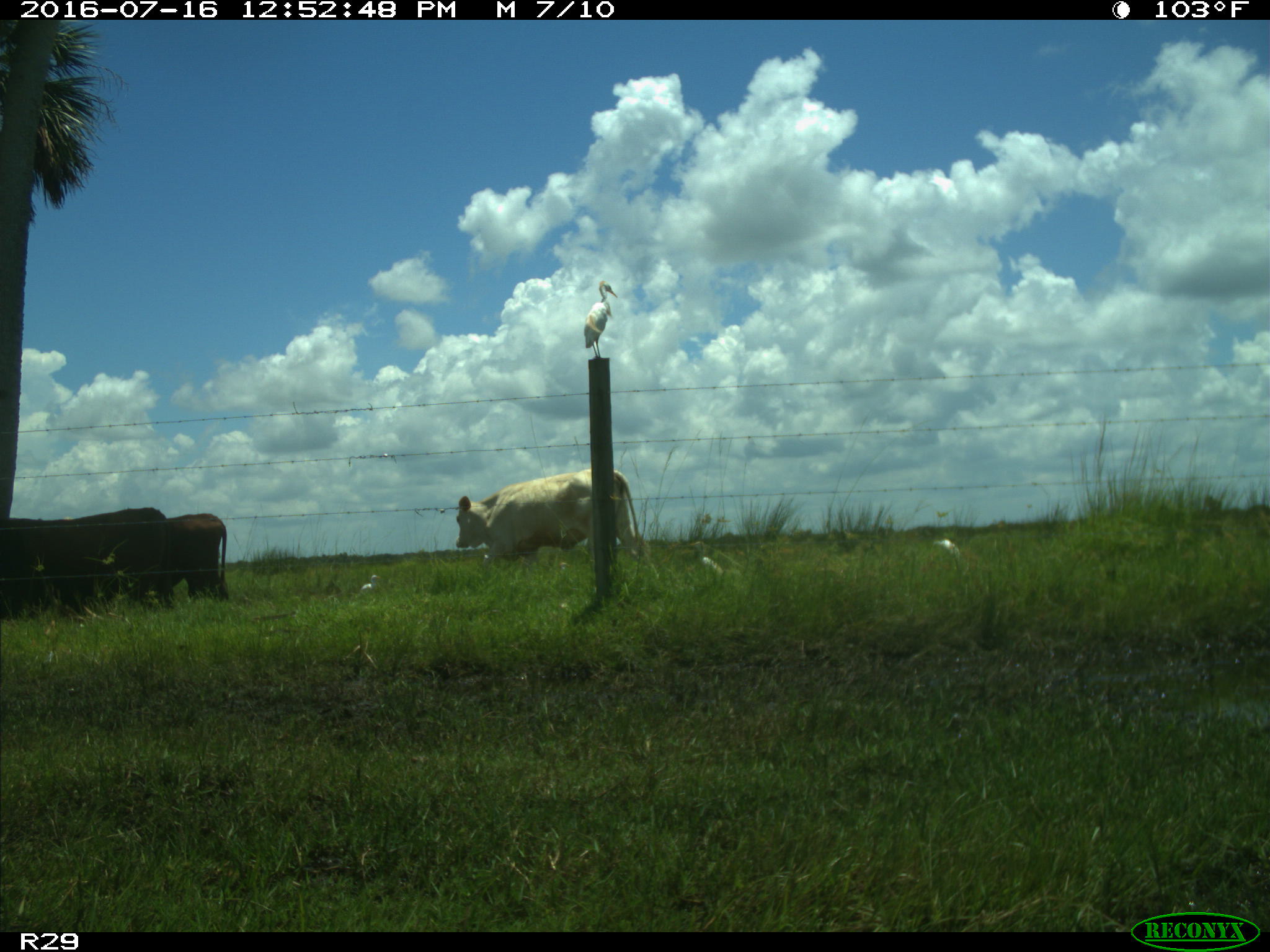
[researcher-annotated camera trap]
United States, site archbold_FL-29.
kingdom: Animalia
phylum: Chordata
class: Mammalia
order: Artiodactyla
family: Bovidae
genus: Bos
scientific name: Bos taurus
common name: domestic cow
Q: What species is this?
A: Bos taurus (domestic cow).